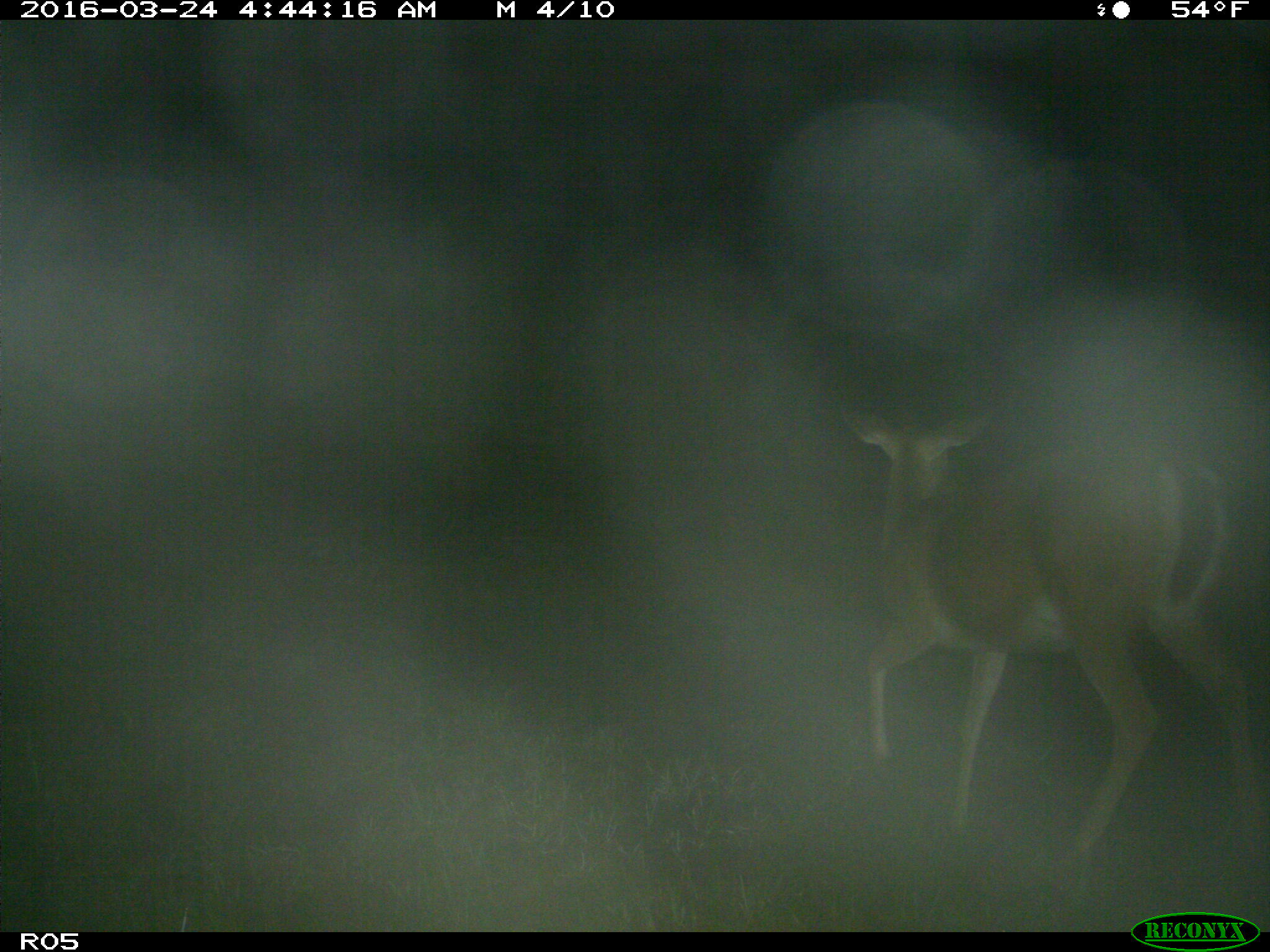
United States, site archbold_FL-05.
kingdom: Animalia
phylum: Chordata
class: Mammalia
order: Artiodactyla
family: Cervidae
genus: Odocoileus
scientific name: Odocoileus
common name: deer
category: unidentified deer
Unidentified deer (deer) (Odocoileus).